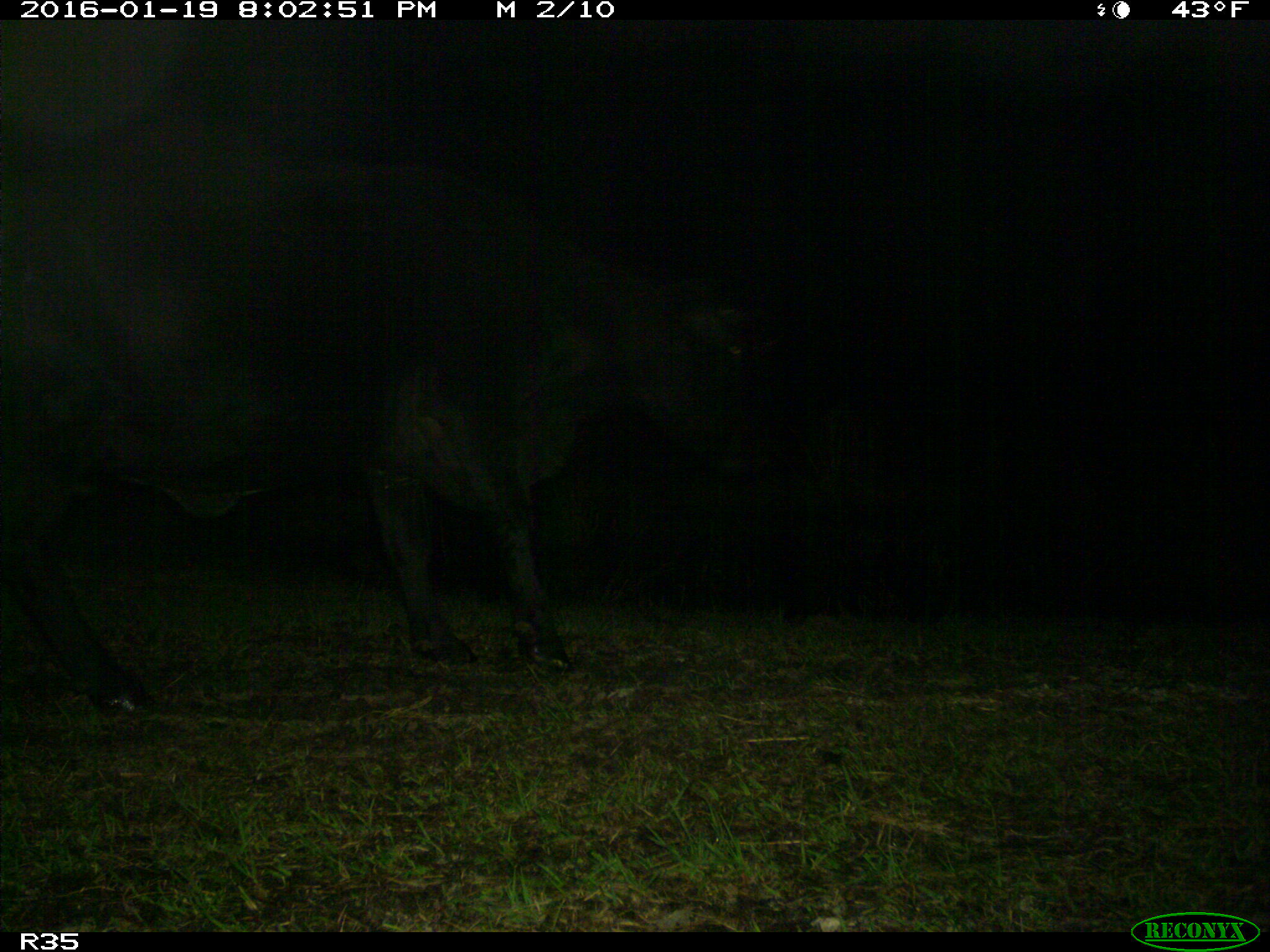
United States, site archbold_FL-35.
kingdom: Animalia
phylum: Chordata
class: Mammalia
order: Artiodactyla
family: Bovidae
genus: Bos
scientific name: Bos taurus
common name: domestic cow